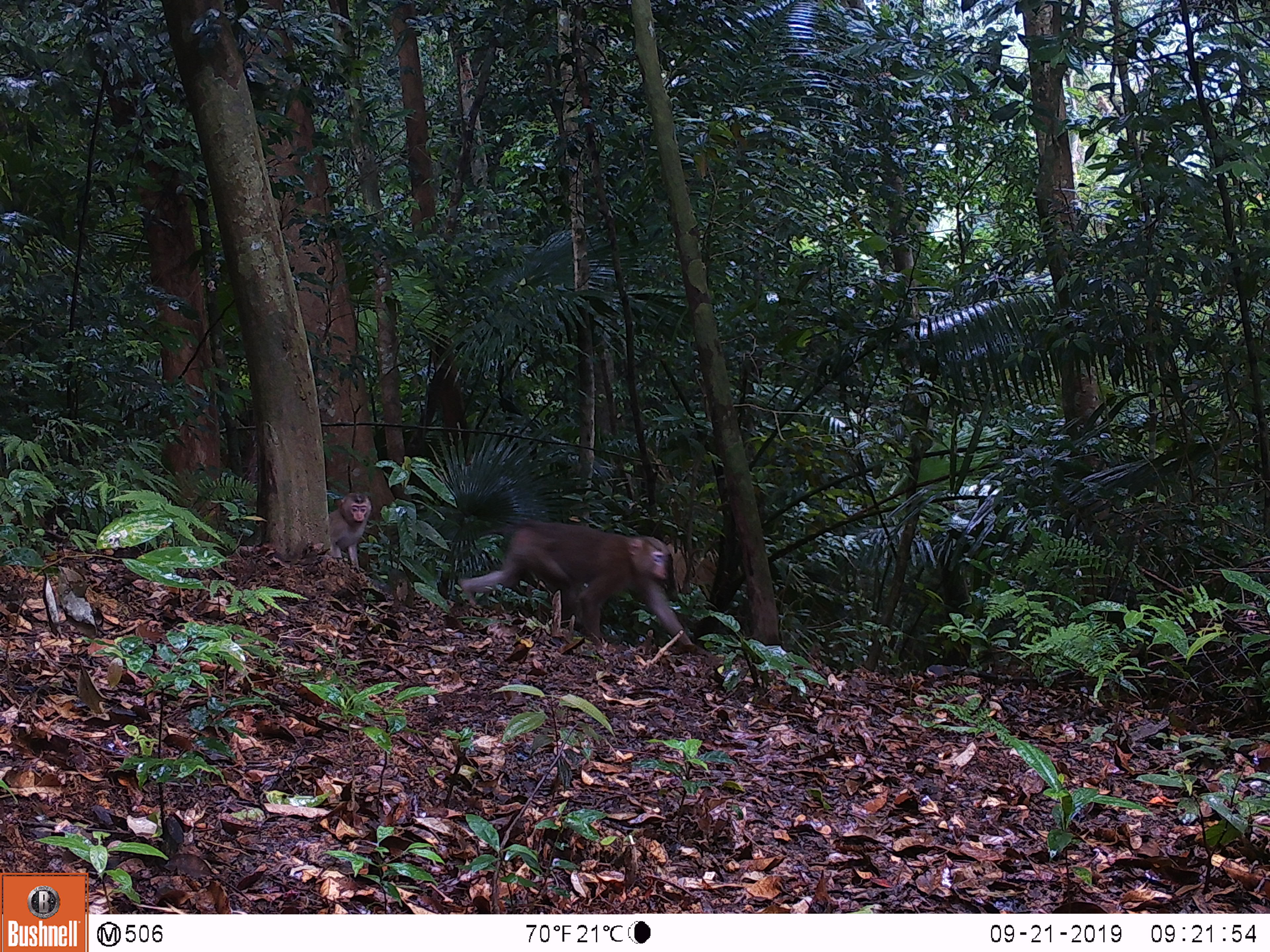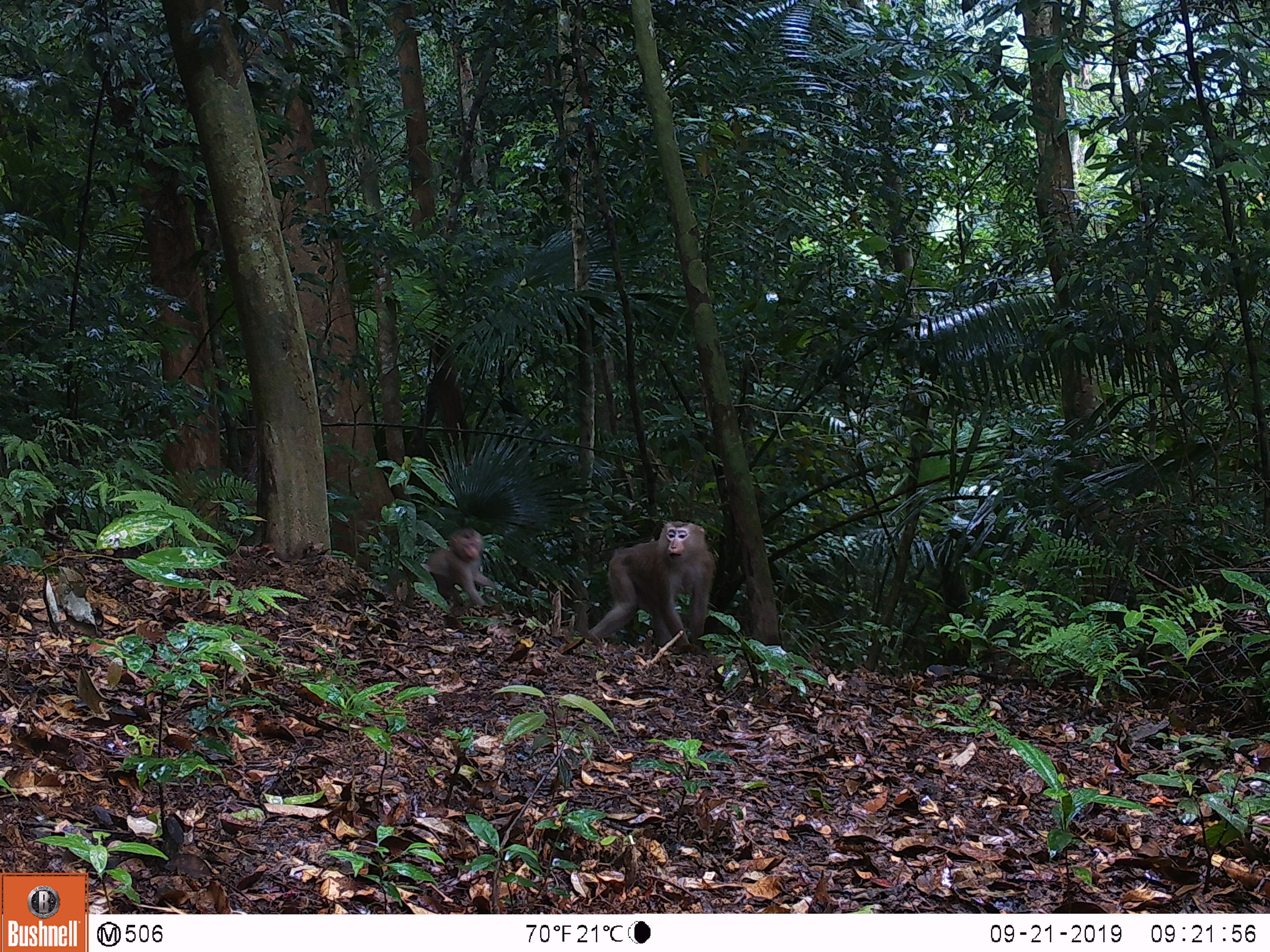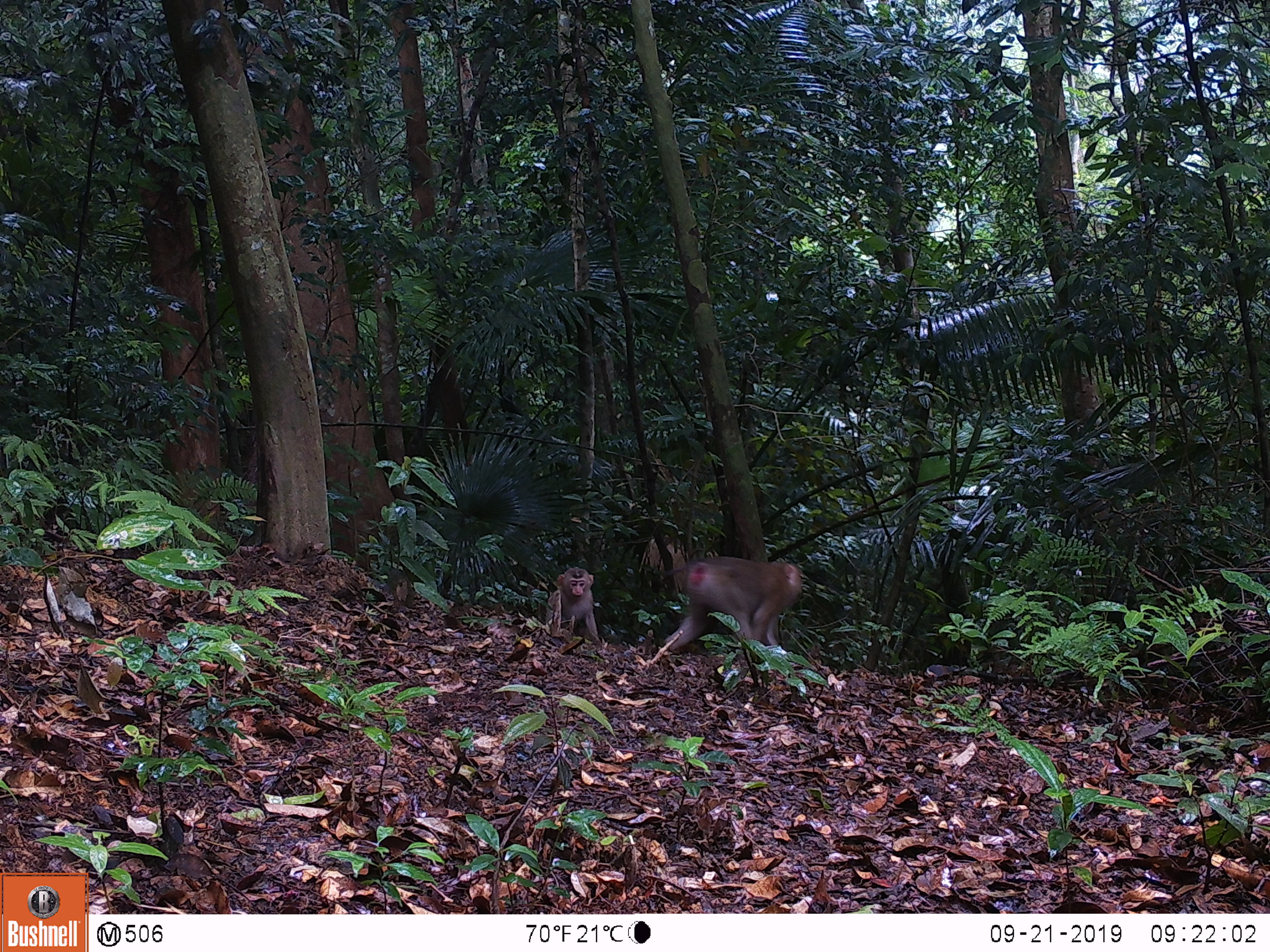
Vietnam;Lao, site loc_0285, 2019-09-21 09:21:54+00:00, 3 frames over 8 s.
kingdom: Animalia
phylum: Chordata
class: Mammalia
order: Primates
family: Cercopithecidae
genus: Macaca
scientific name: Macaca nemestrina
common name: pig-tailed macaque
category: pig tailed macaque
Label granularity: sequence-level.